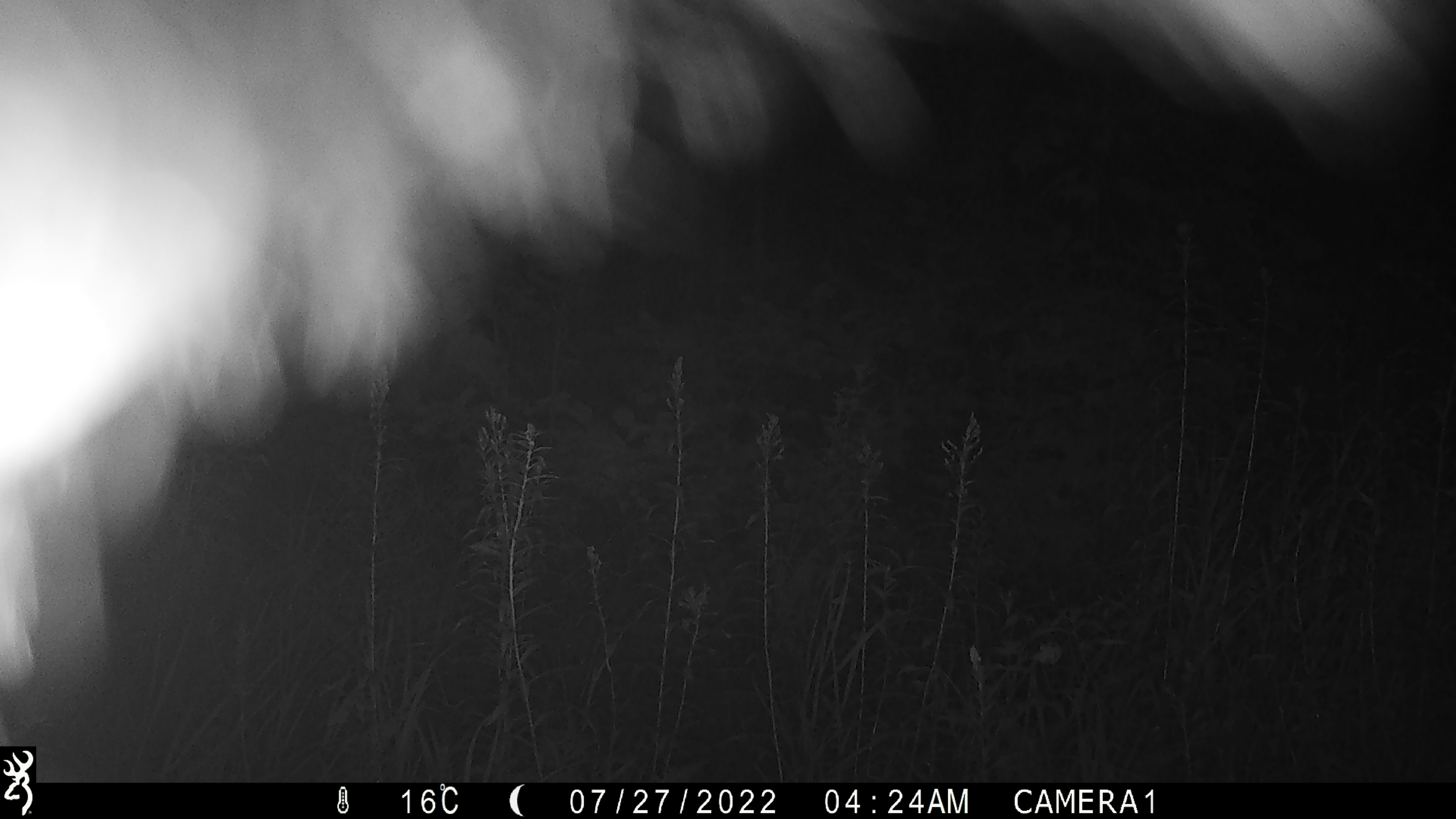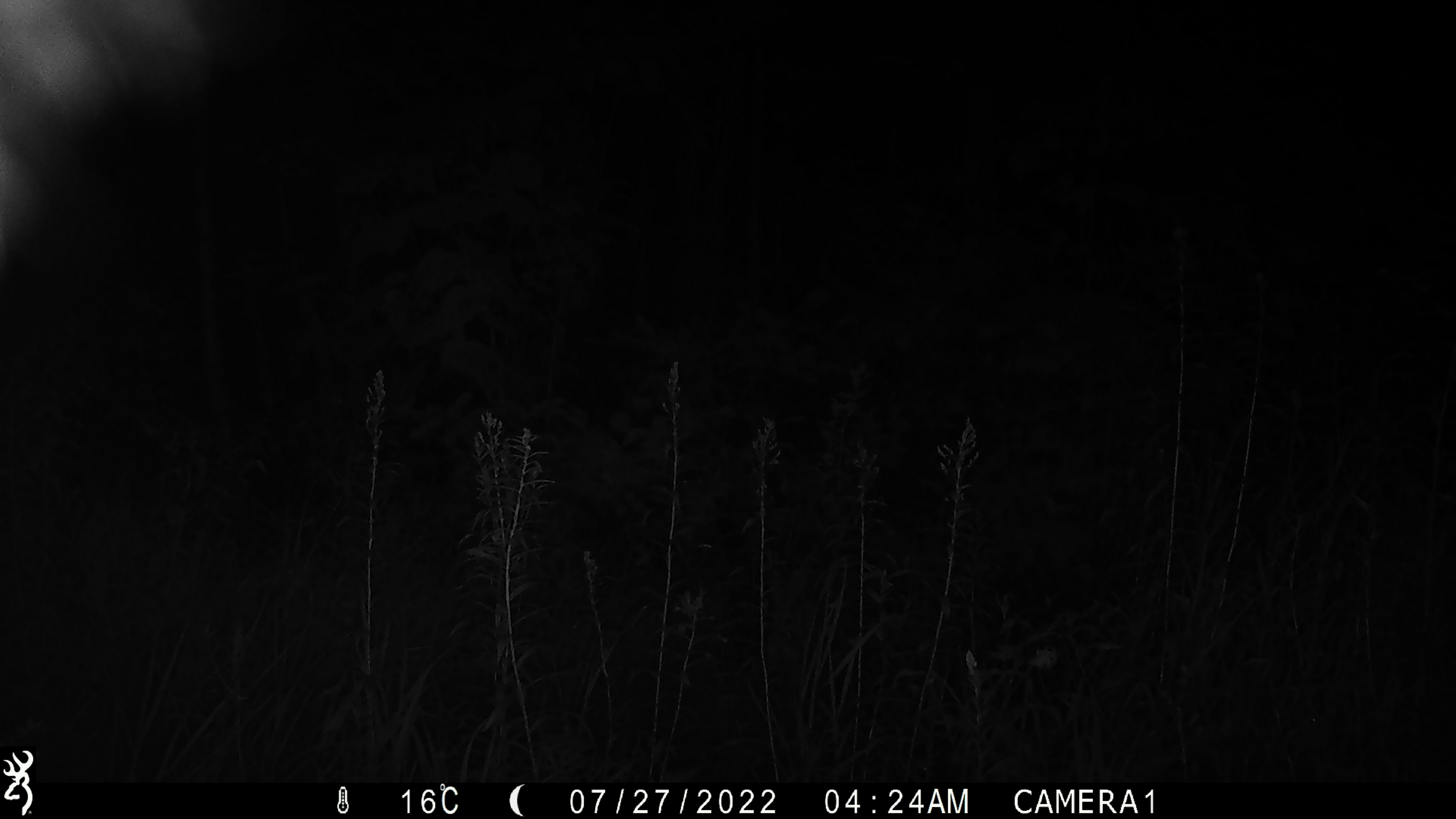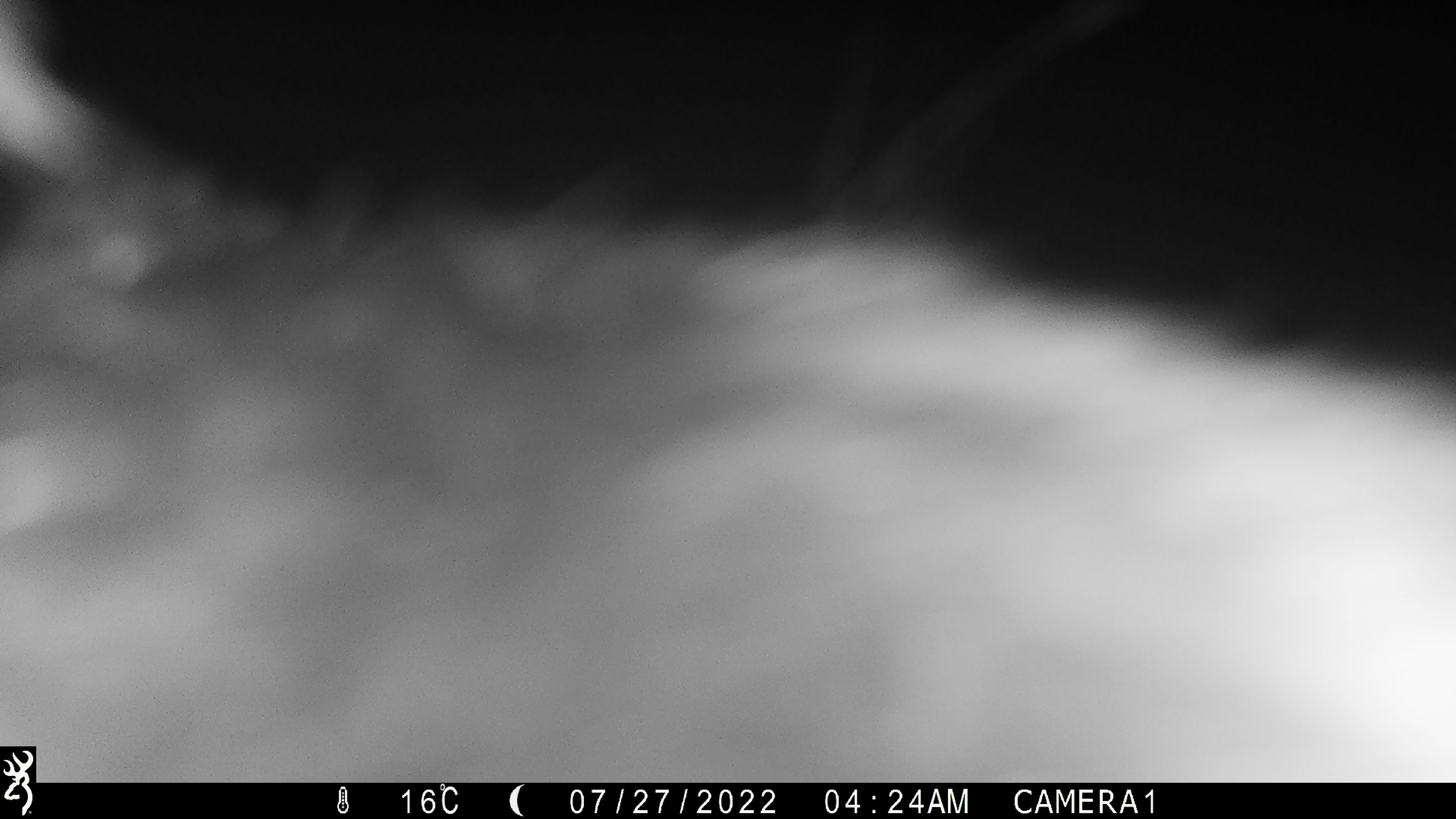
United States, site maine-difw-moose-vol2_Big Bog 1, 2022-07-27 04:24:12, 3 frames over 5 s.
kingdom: Animalia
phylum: Chordata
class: Mammalia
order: Carnivora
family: Ursidae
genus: Ursus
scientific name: Ursus americanus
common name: black bear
Black bear (Ursus americanus).